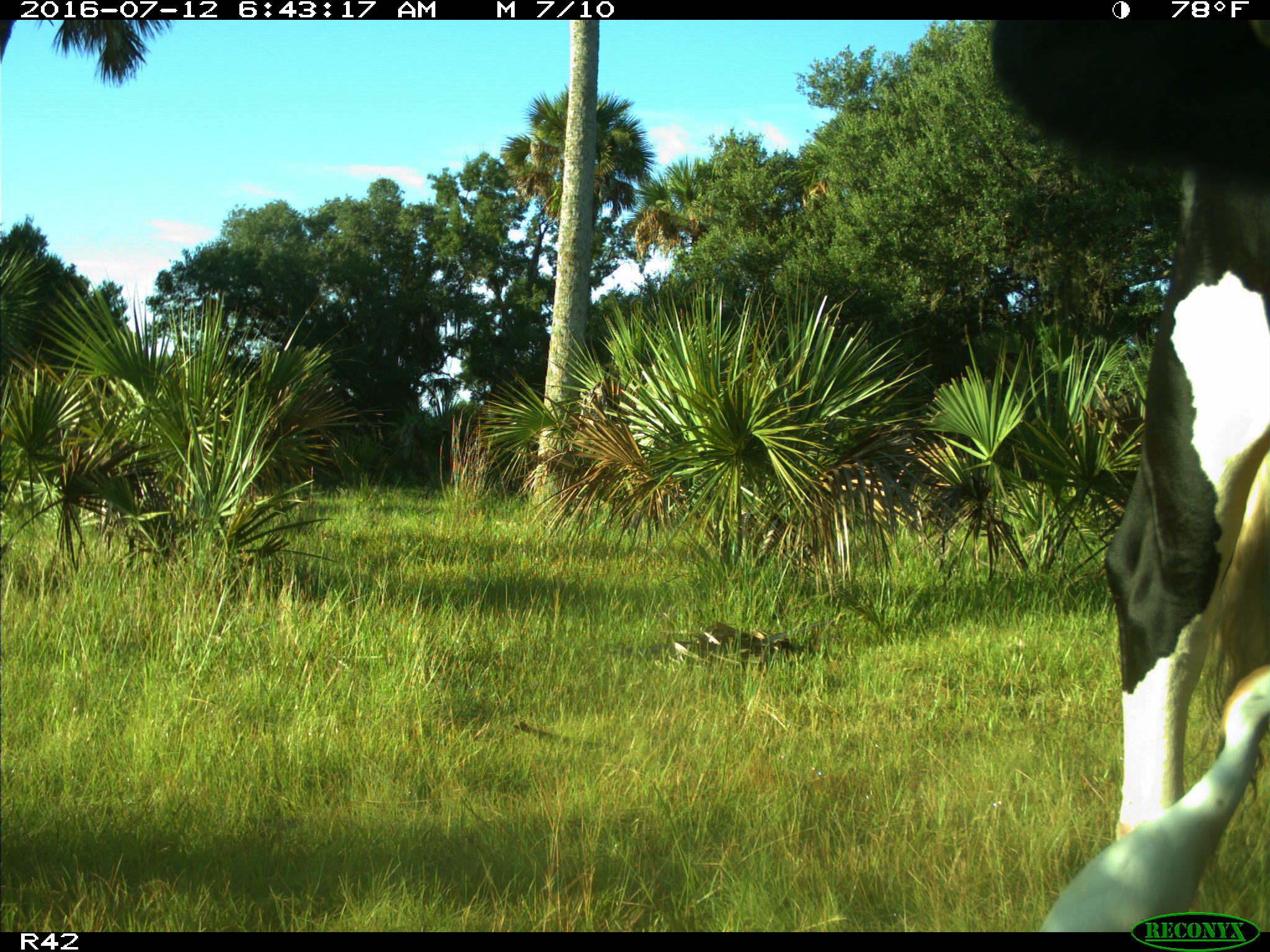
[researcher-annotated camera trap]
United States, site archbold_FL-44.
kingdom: Animalia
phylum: Chordata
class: Mammalia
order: Artiodactyla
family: Bovidae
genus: Bos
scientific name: Bos taurus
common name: domestic cow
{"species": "Bos taurus (domestic cow)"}